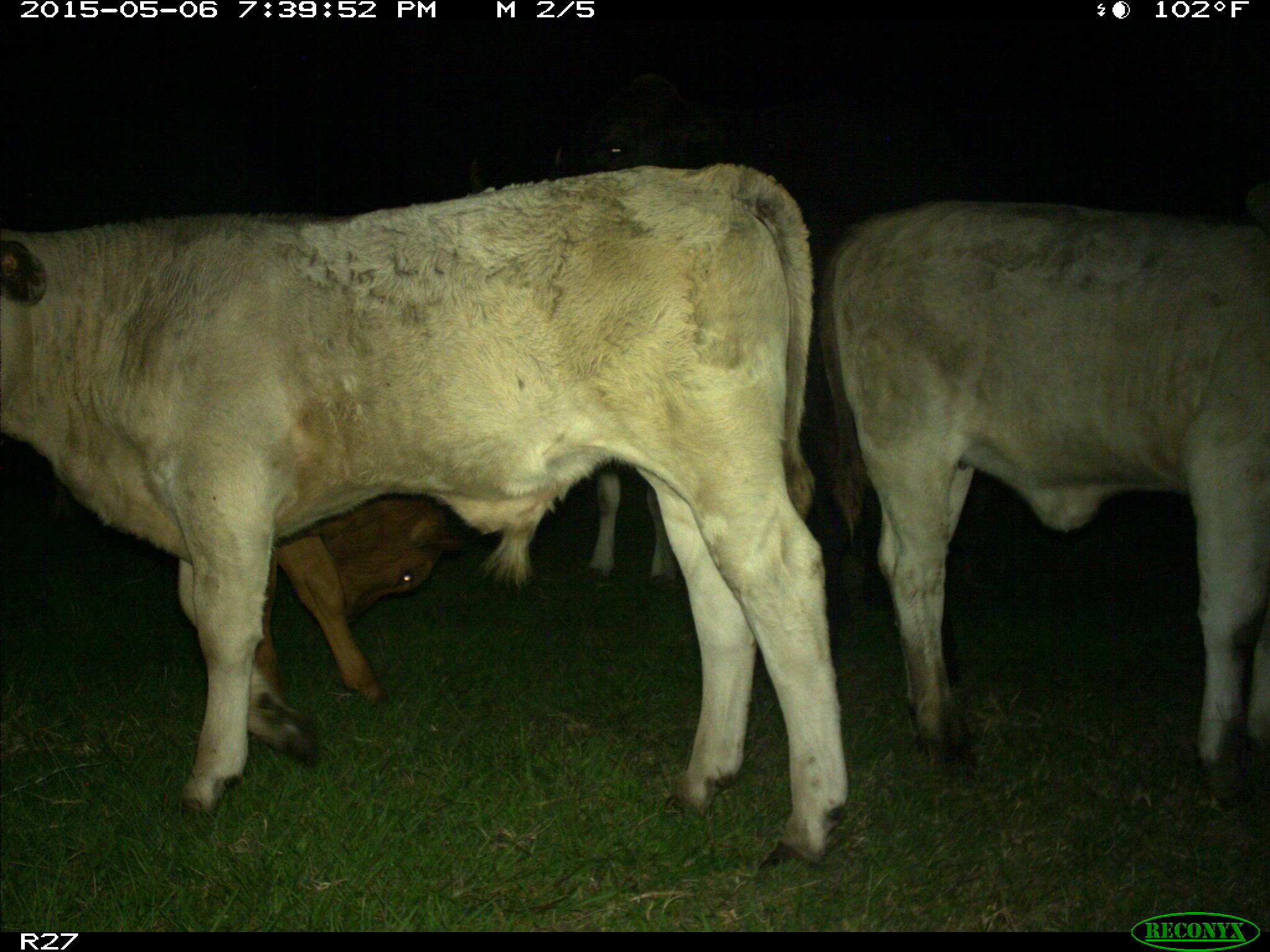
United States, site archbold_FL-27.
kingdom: Animalia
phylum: Chordata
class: Mammalia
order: Artiodactyla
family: Bovidae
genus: Bos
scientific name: Bos taurus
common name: domestic cow